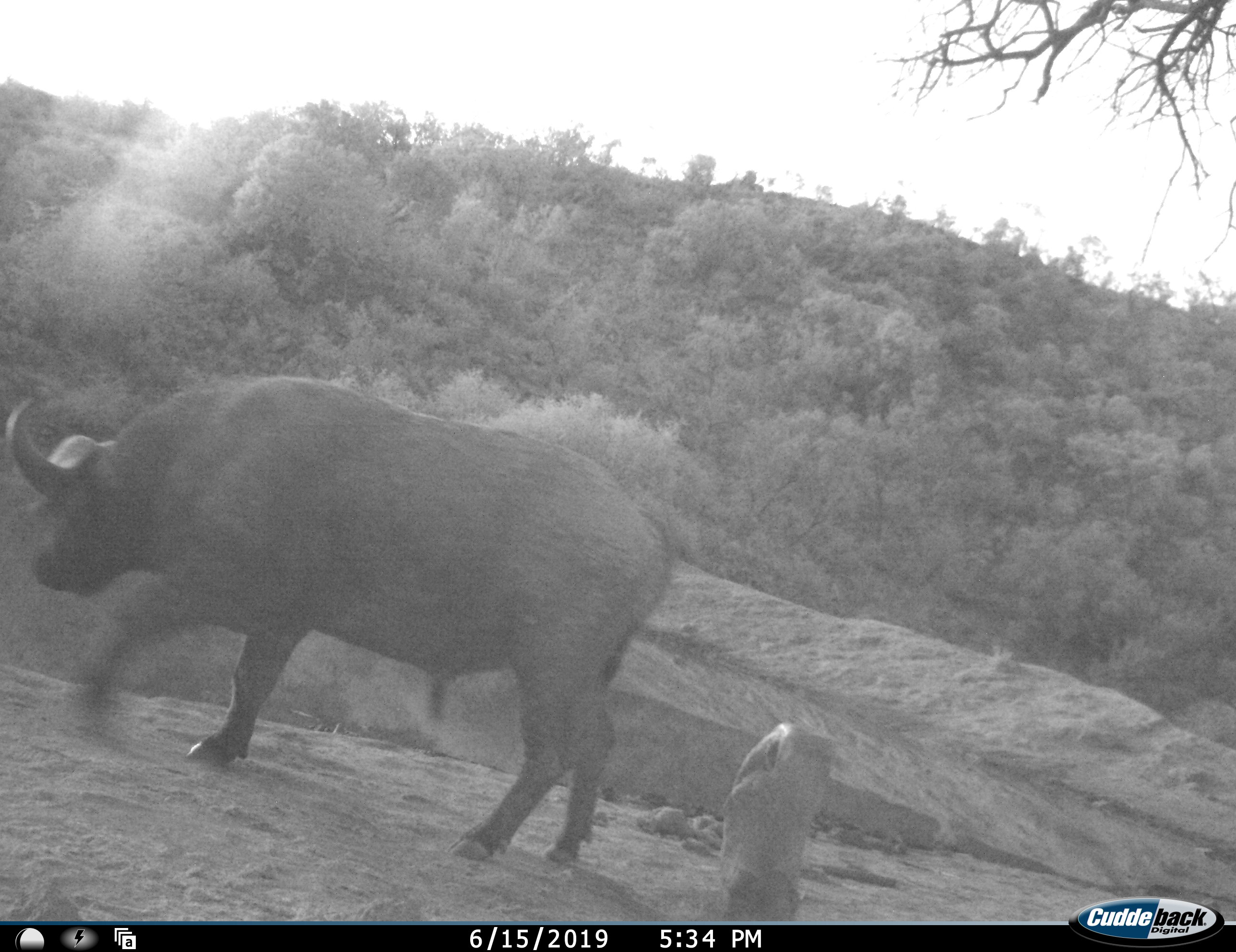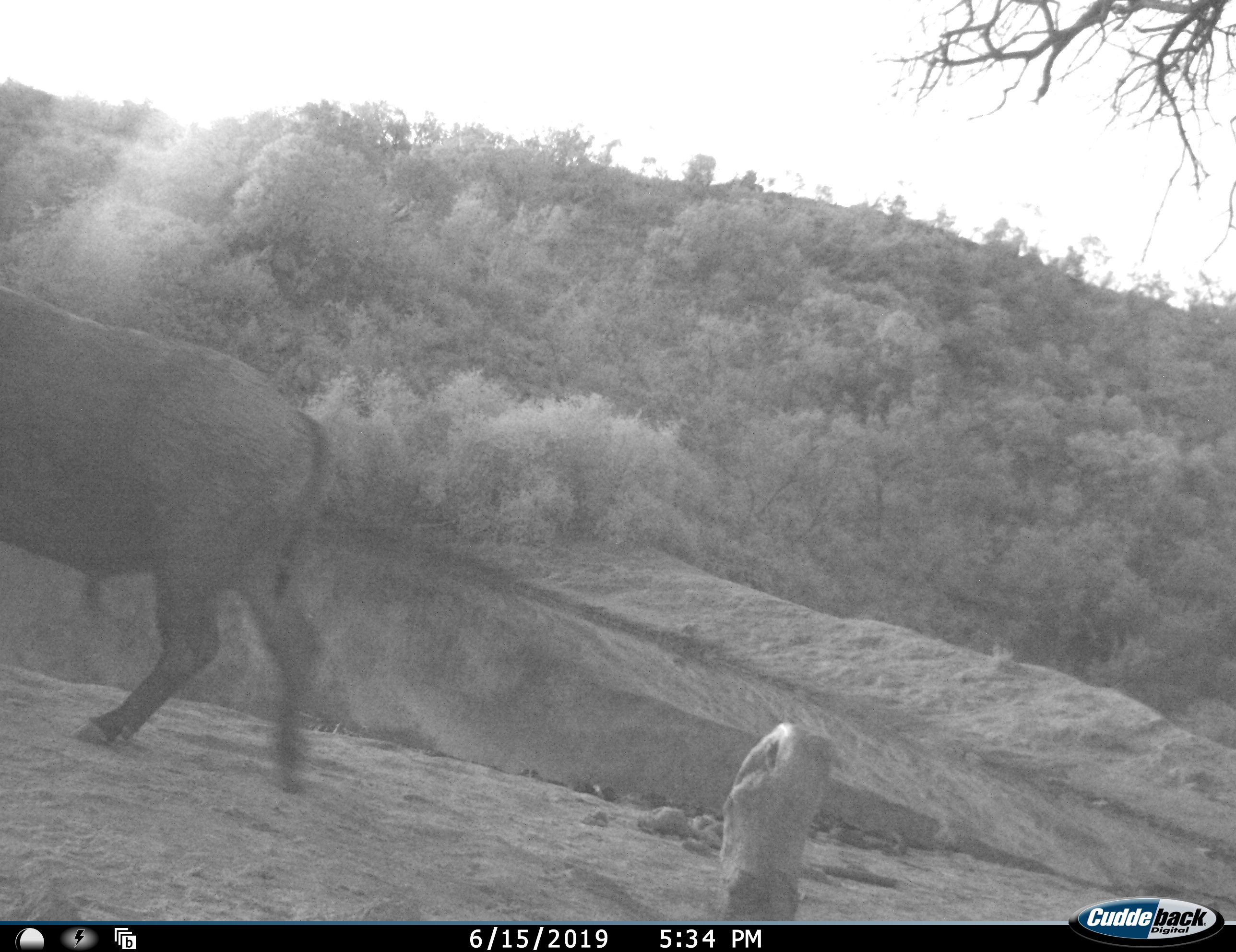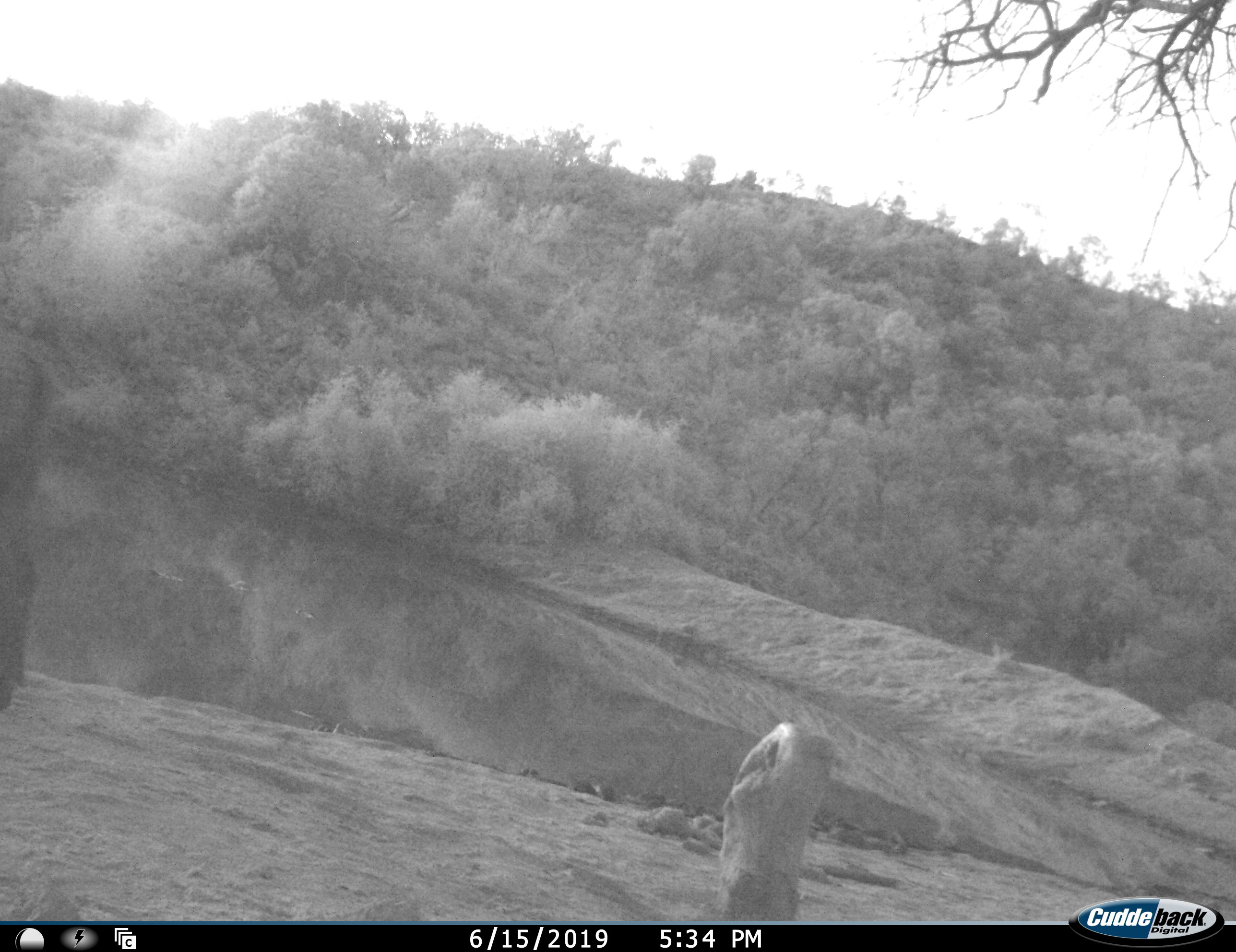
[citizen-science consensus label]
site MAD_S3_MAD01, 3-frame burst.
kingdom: Animalia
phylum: Chordata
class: Mammalia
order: Artiodactyla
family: Bovidae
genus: Syncerus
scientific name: Syncerus caffer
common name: african buffalo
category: buffalo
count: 1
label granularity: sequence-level